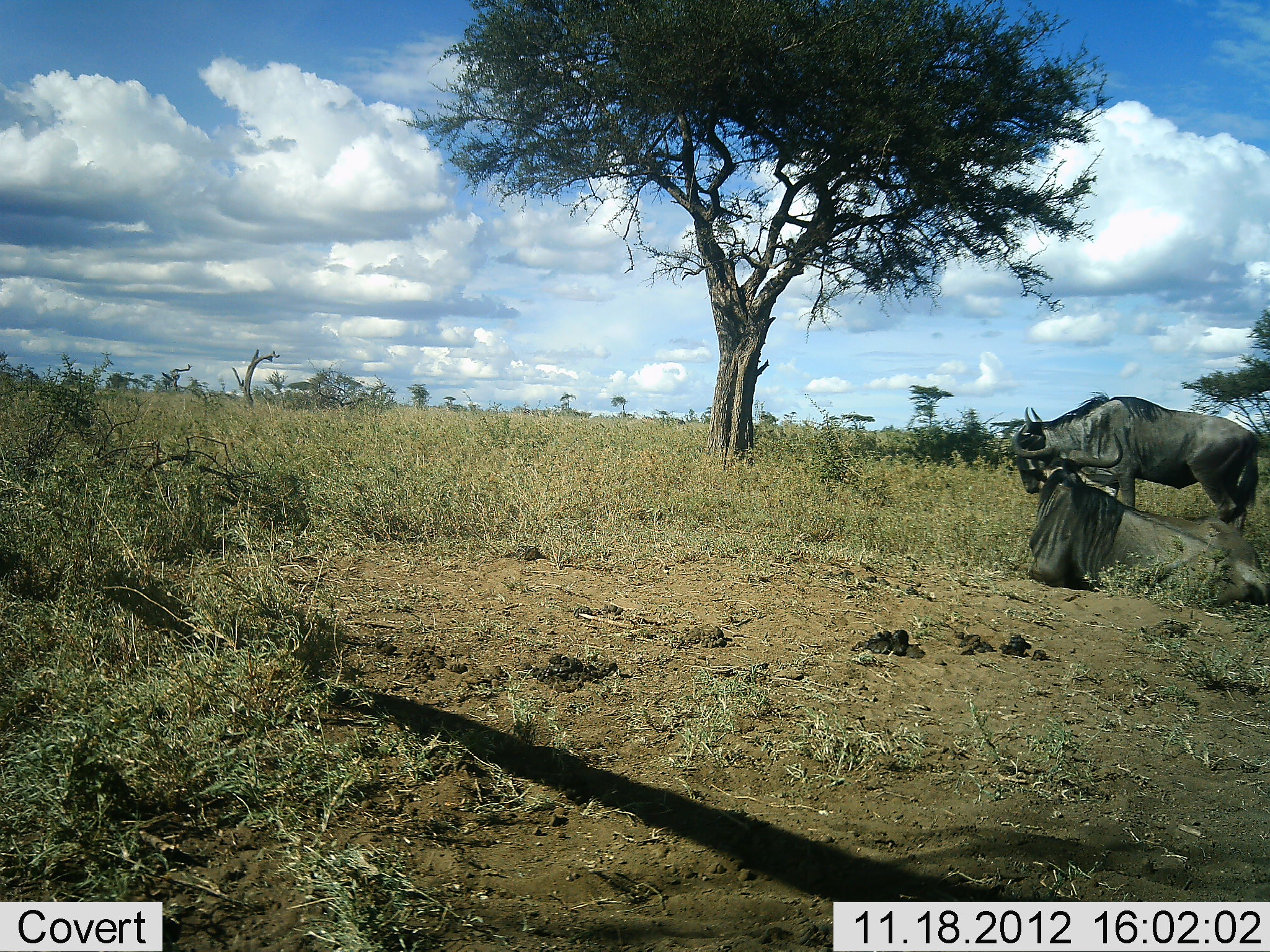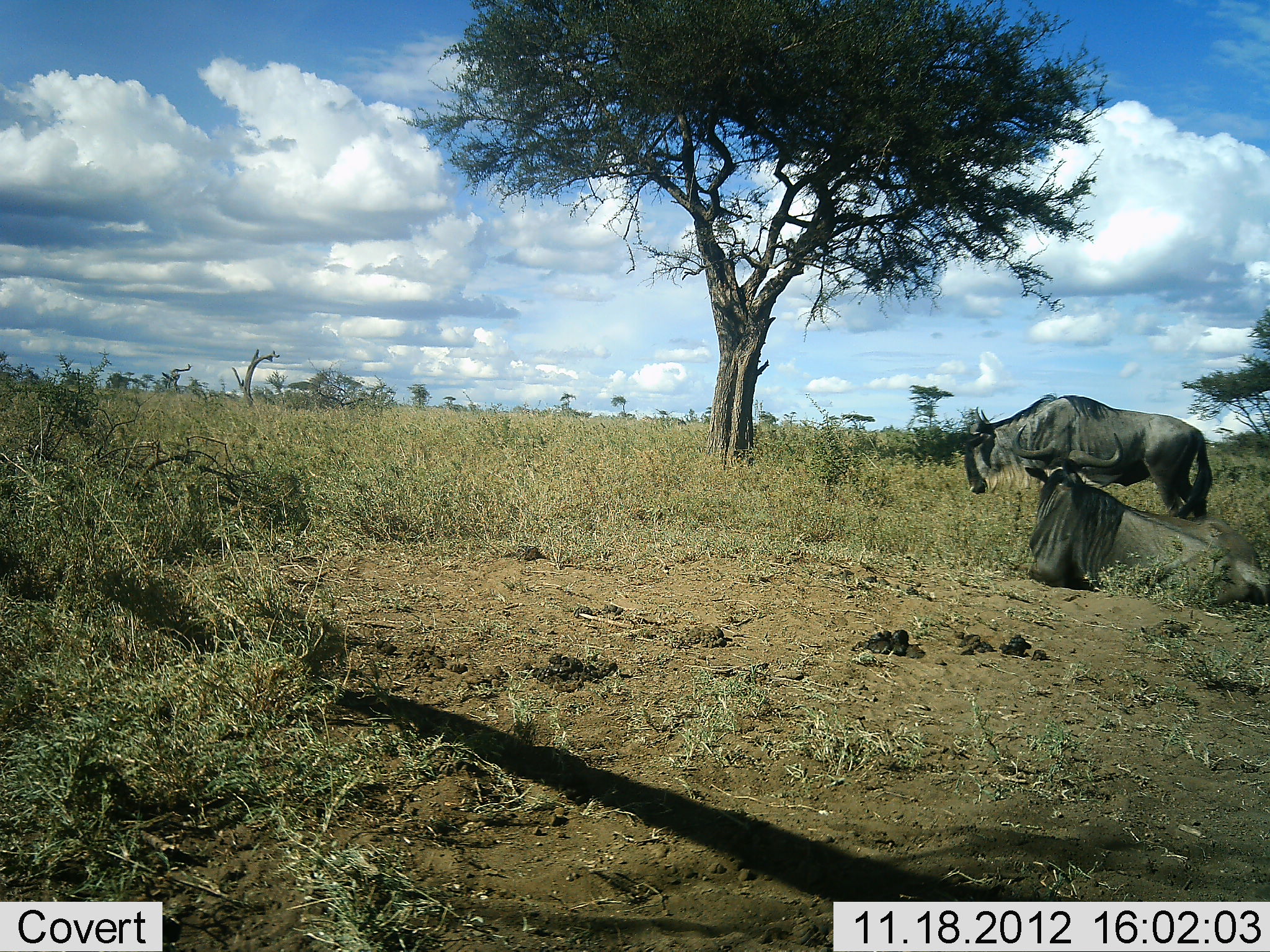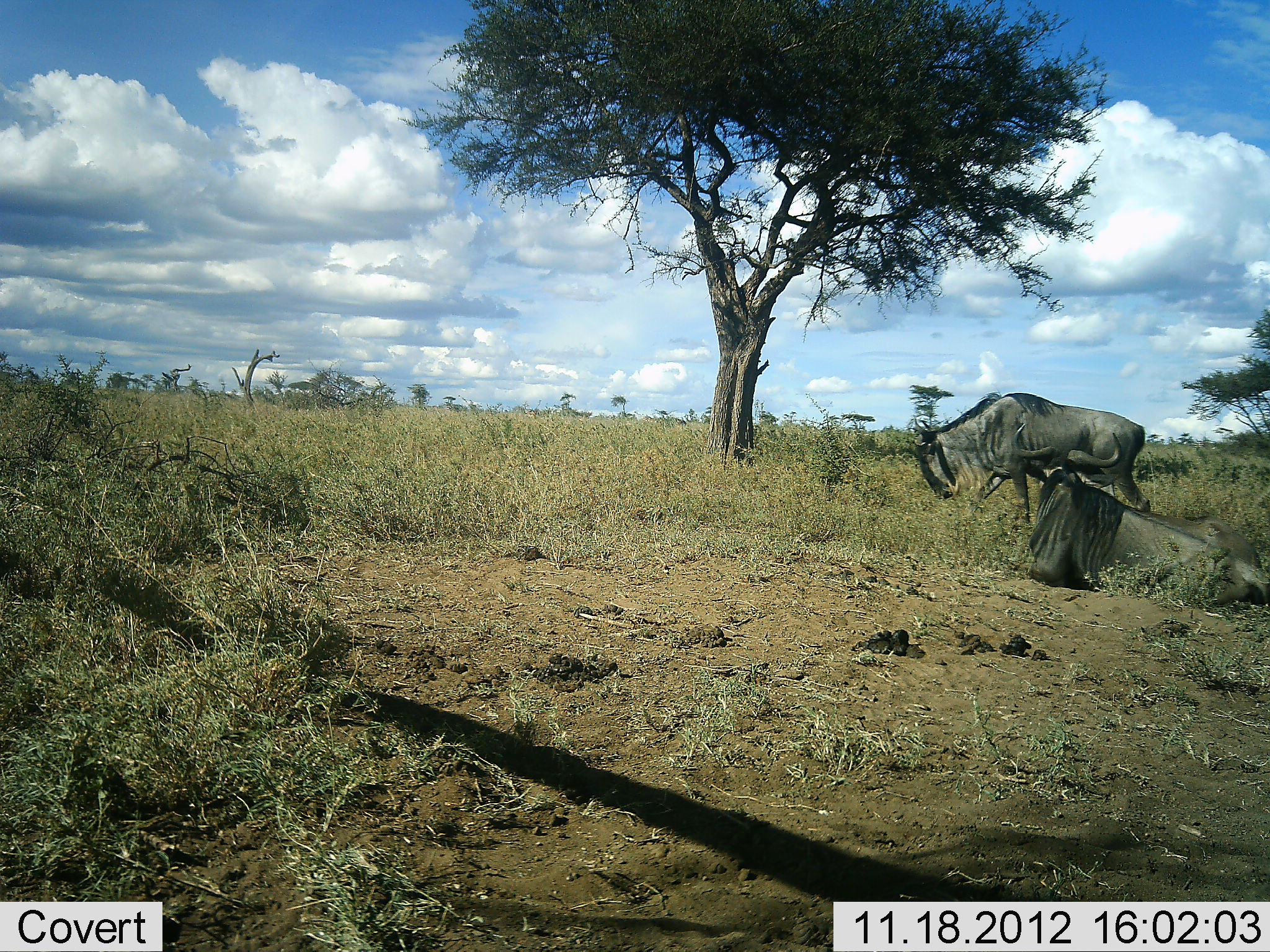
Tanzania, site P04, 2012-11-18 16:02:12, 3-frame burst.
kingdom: Animalia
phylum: Chordata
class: Mammalia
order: Artiodactyla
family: Bovidae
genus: Connochaetes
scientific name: Connochaetes taurinus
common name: blue wildebeest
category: wildebeest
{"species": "wildebeest (blue wildebeest) (Connochaetes taurinus)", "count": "2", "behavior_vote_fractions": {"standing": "10%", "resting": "70%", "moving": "90%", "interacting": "0%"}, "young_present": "0%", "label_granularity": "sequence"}